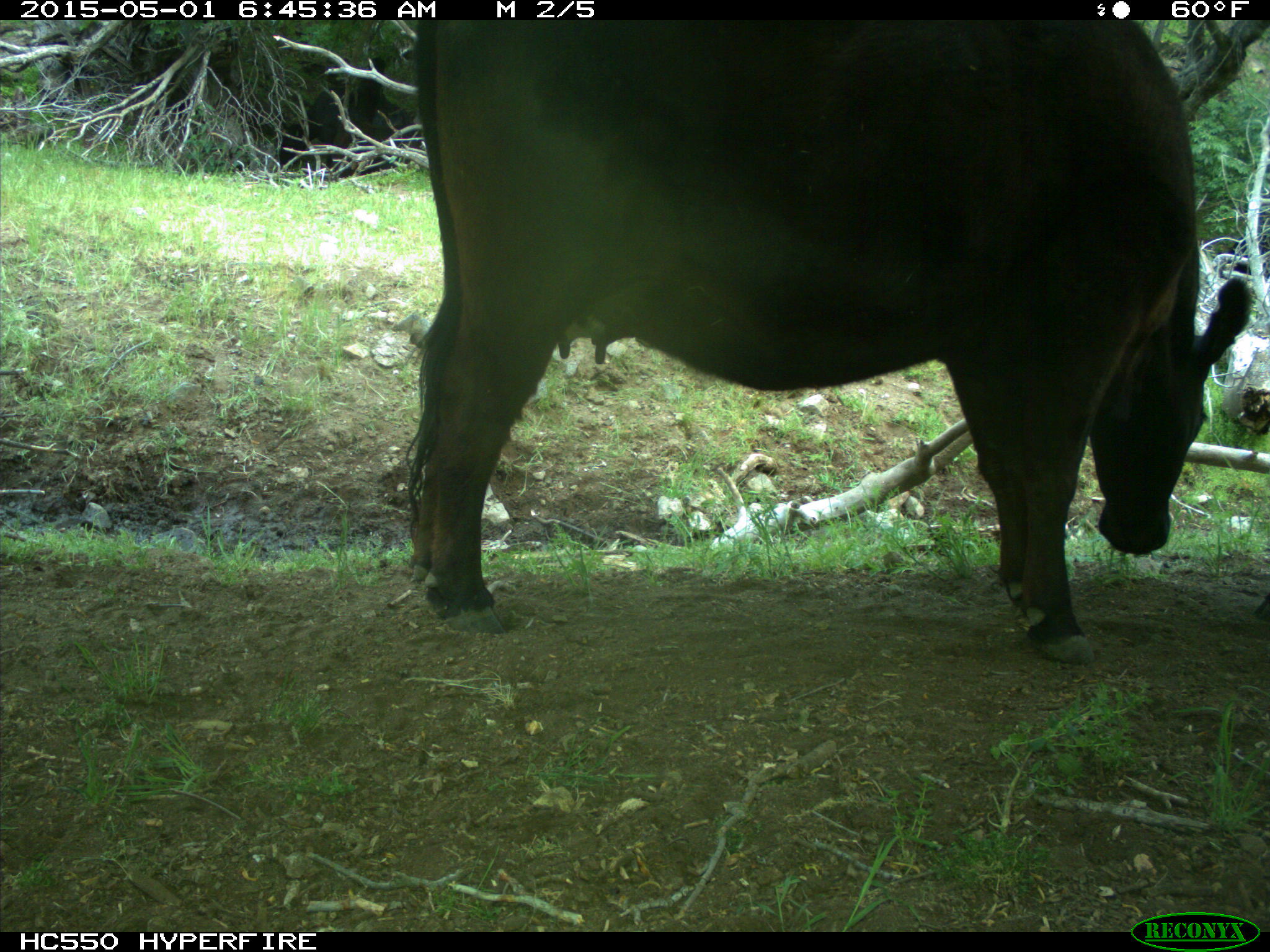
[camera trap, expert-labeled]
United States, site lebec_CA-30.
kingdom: Animalia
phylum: Chordata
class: Mammalia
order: Artiodactyla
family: Bovidae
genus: Bos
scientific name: Bos taurus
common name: domestic cow